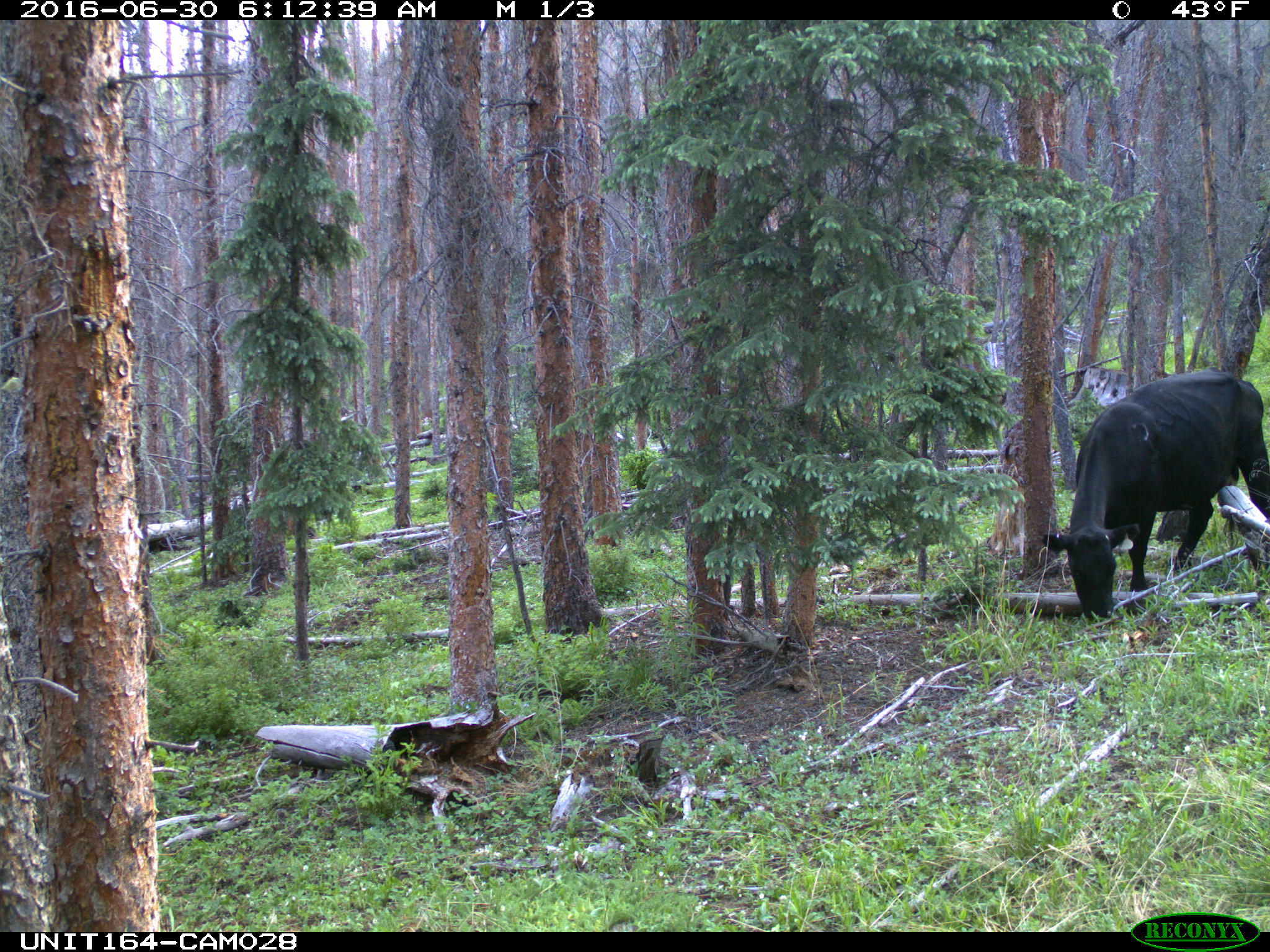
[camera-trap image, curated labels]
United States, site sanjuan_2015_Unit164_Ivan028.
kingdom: Animalia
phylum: Chordata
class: Mammalia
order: Artiodactyla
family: Bovidae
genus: Bos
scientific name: Bos taurus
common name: domestic cow